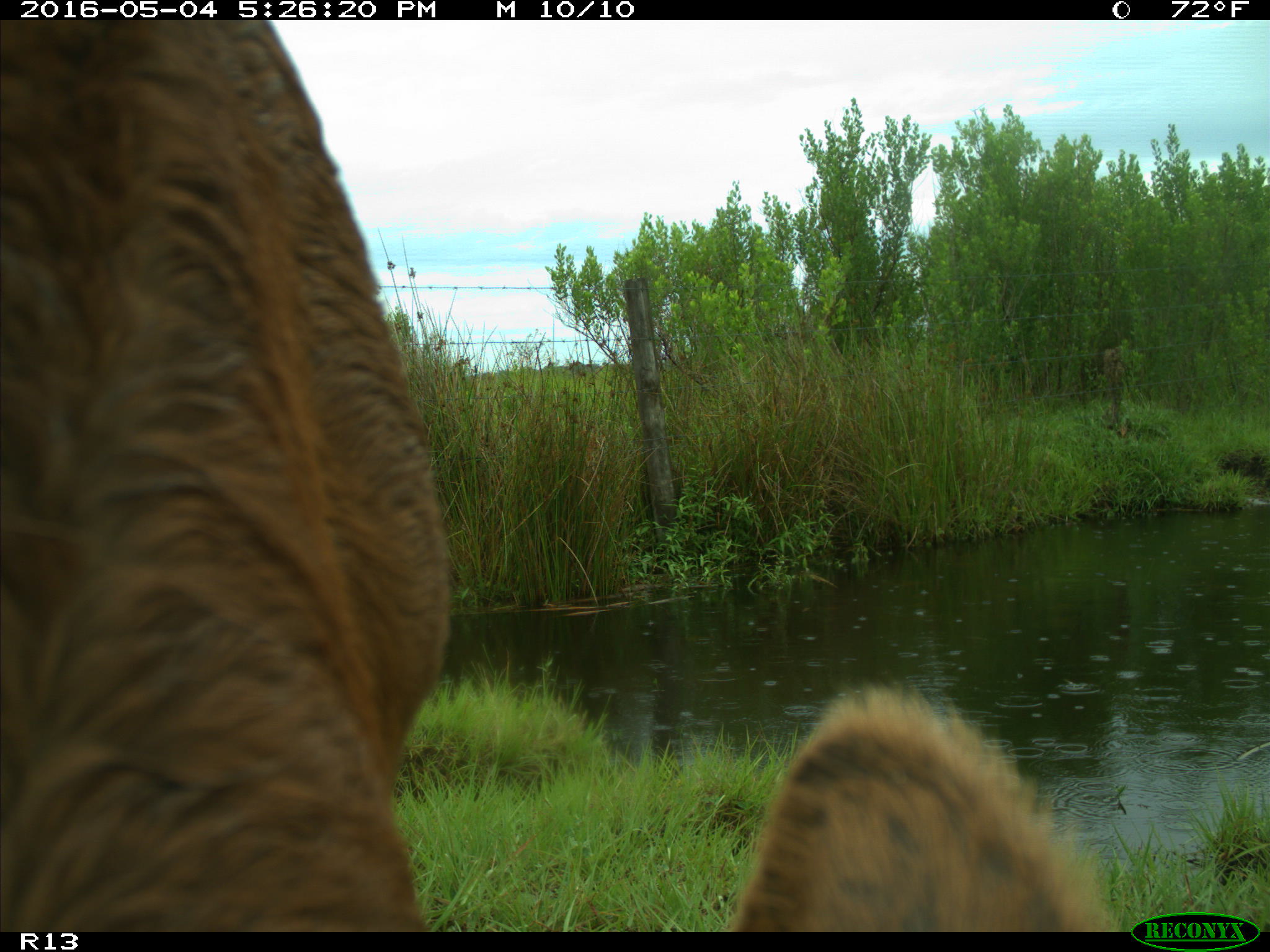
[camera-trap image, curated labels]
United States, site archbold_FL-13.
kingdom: Animalia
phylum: Chordata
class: Mammalia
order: Artiodactyla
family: Bovidae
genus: Bos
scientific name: Bos taurus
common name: domestic cow